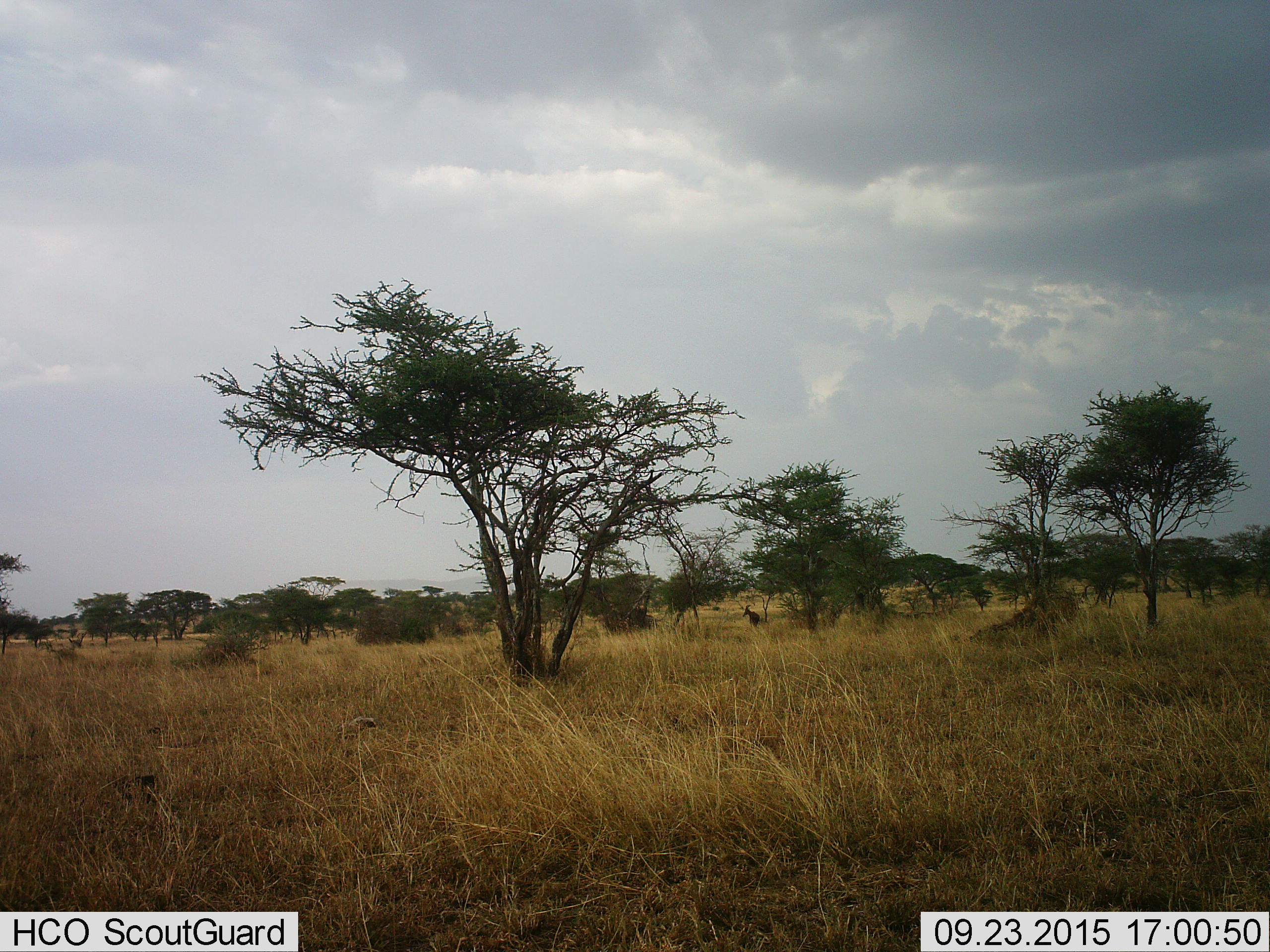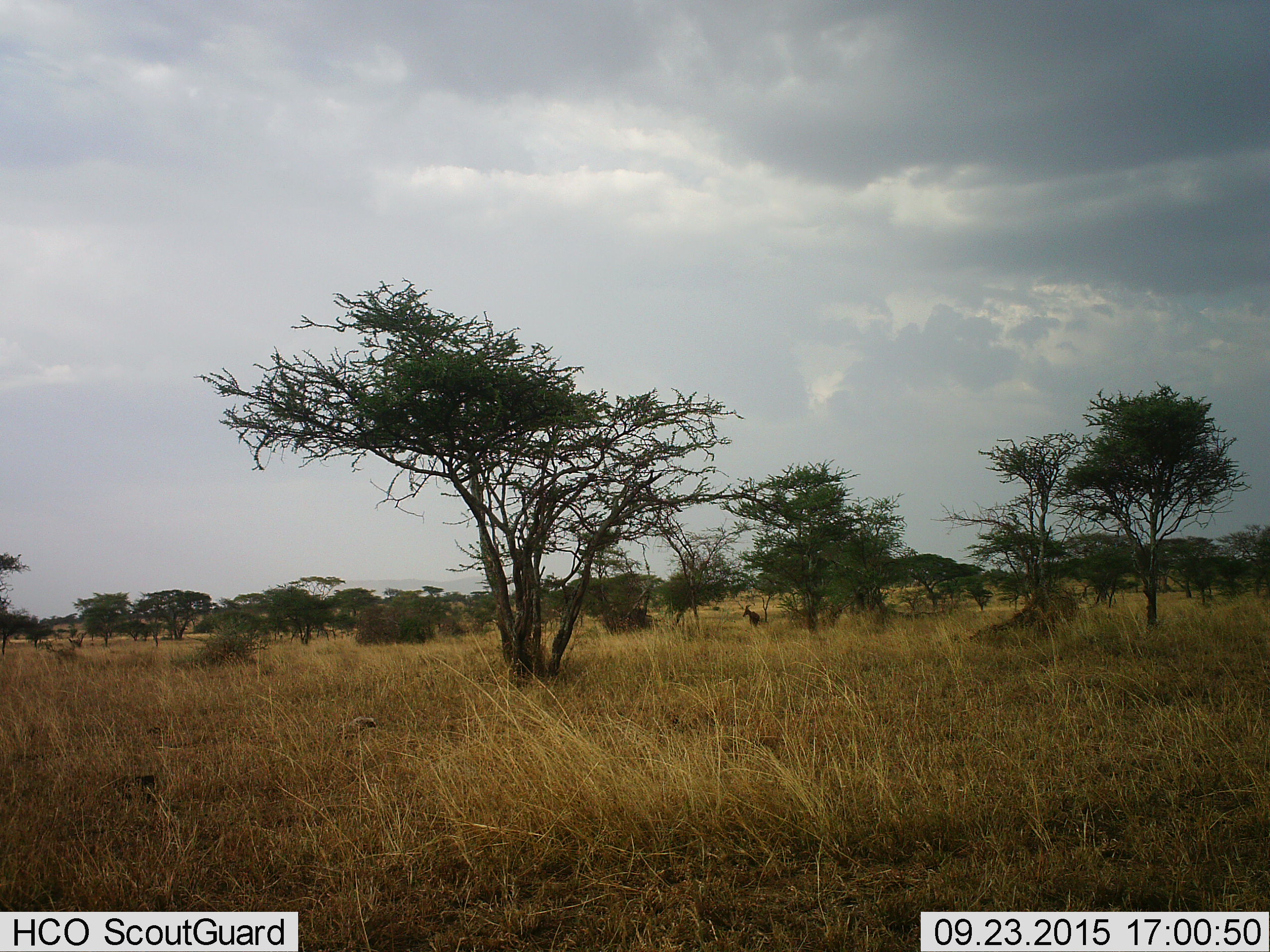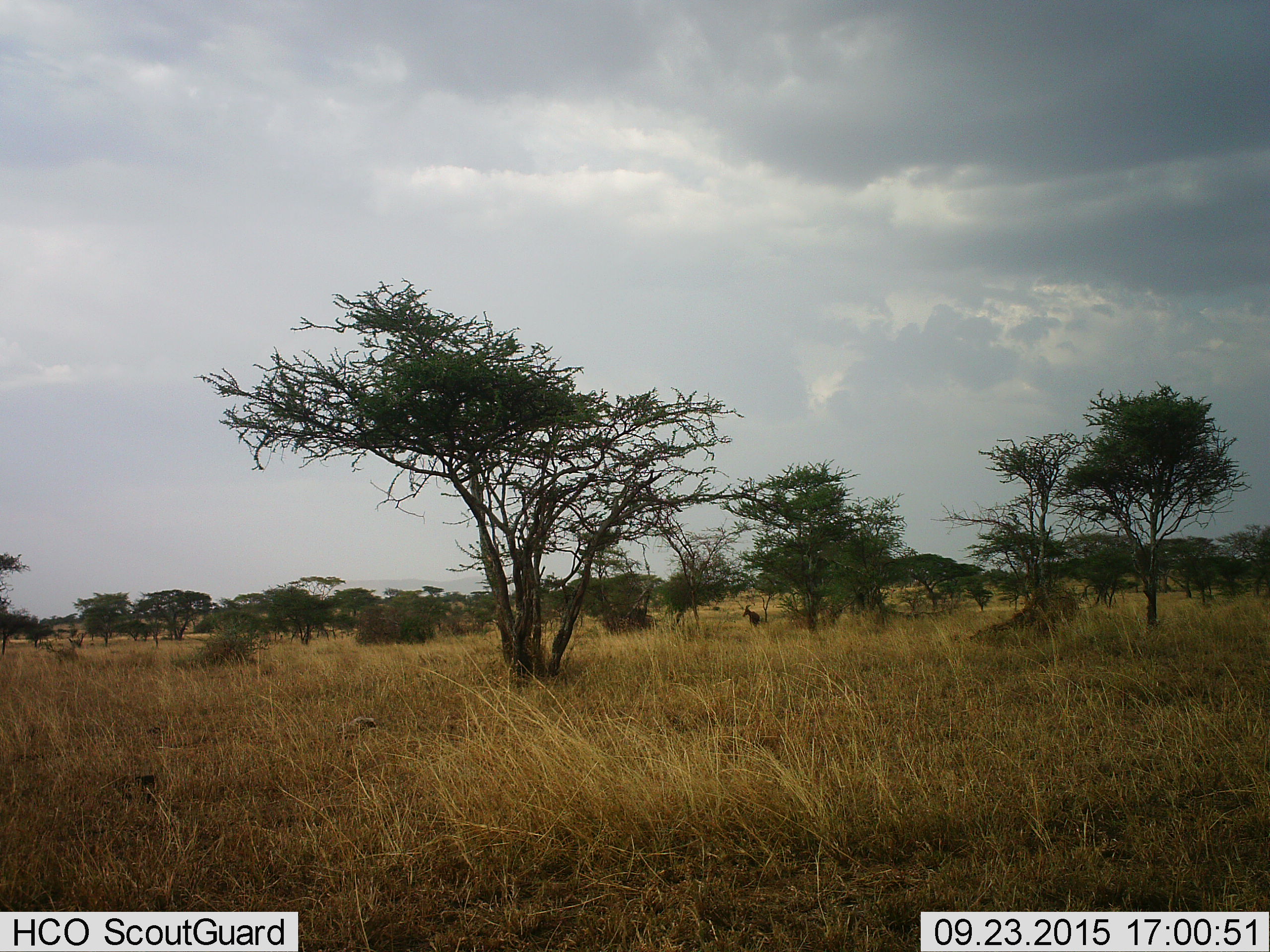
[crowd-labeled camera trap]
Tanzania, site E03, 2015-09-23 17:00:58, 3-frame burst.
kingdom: Animalia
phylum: Chordata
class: Mammalia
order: Artiodactyla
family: Bovidae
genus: Damaliscus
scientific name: Damaliscus lunatus jimela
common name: topi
Topi (Damaliscus lunatus jimela), count 1. Behavior (volunteer vote fractions): standing 100%, resting 0%, moving 0%, interacting 0%. Young present (vote fraction): 0%. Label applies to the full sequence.